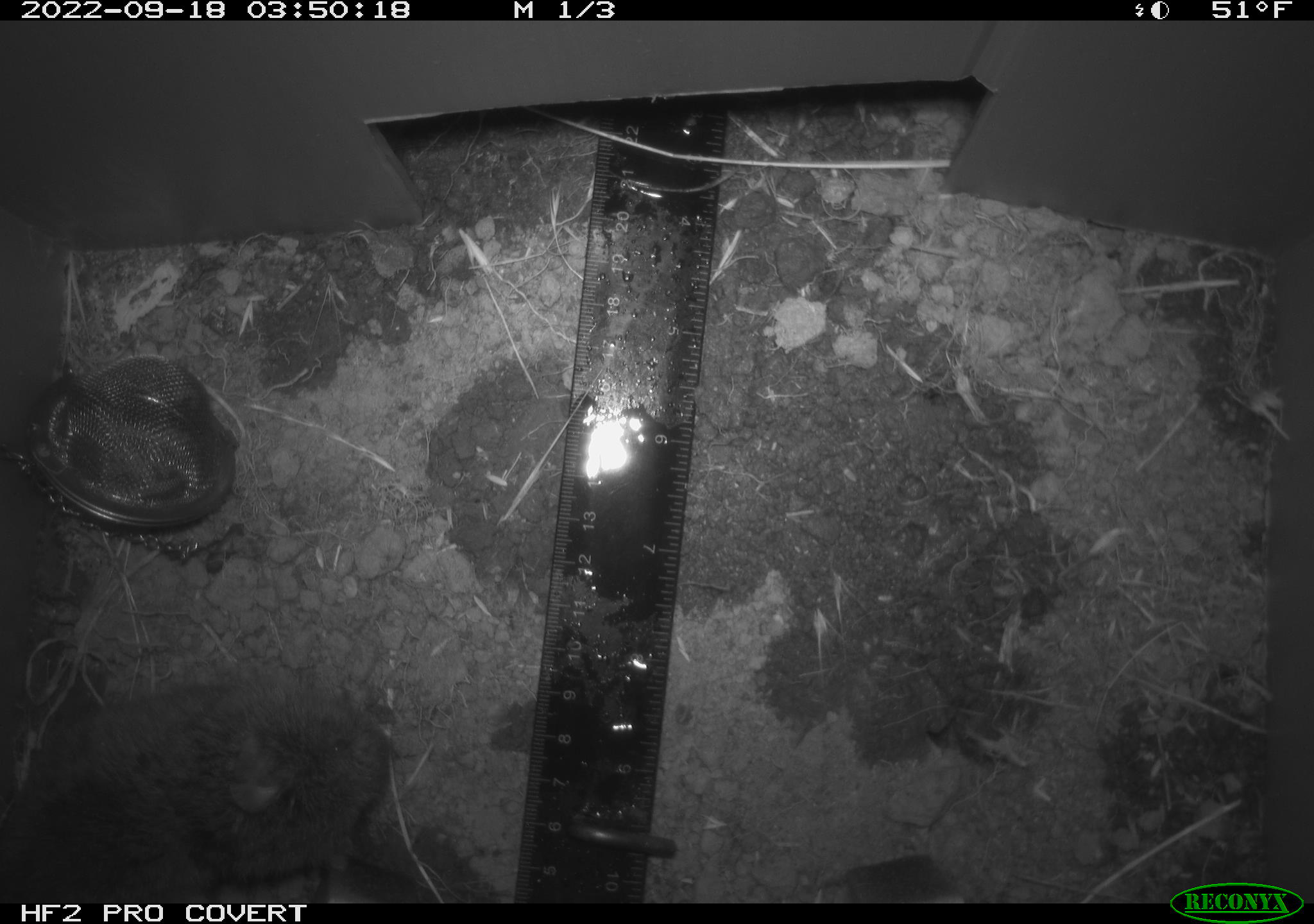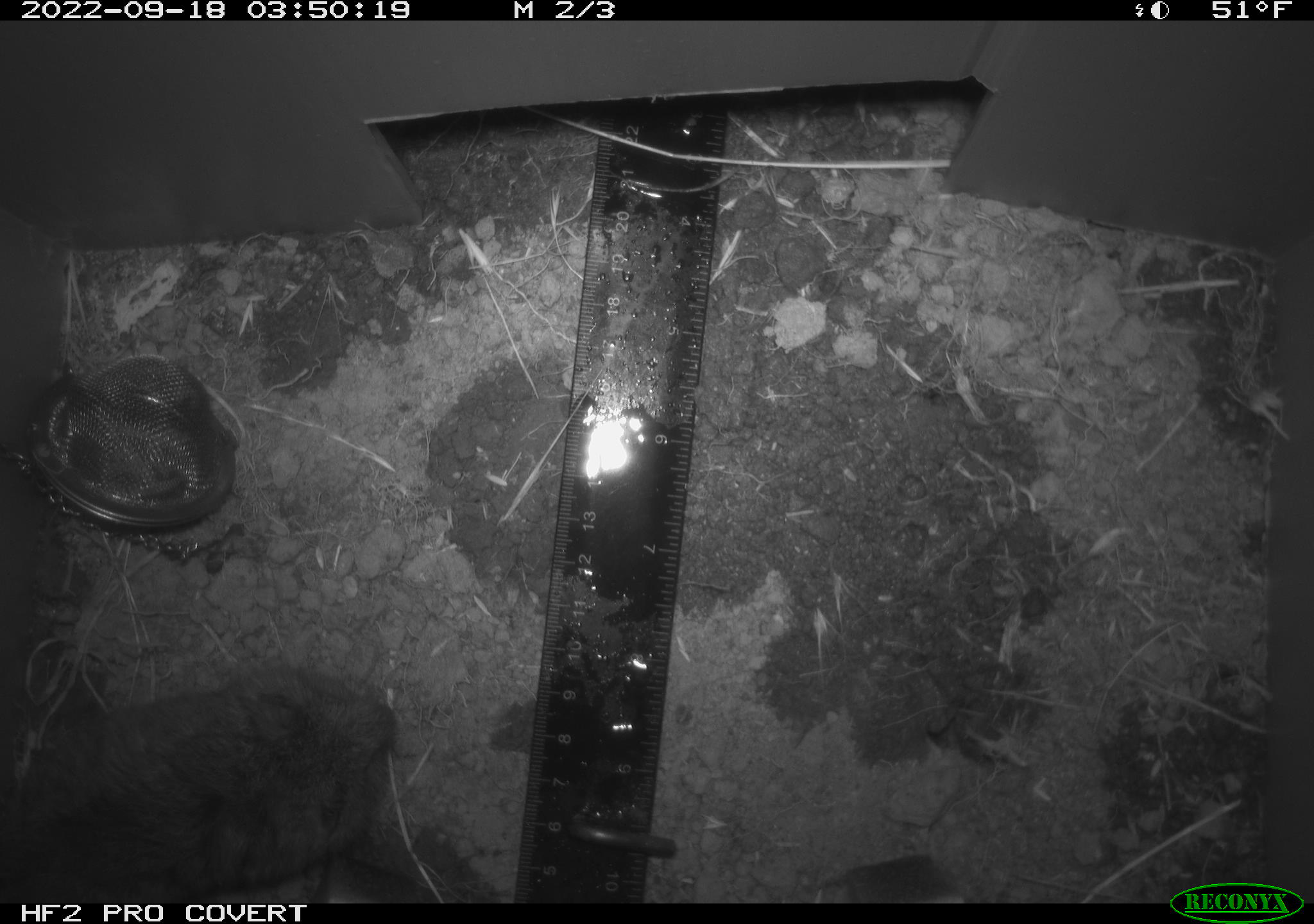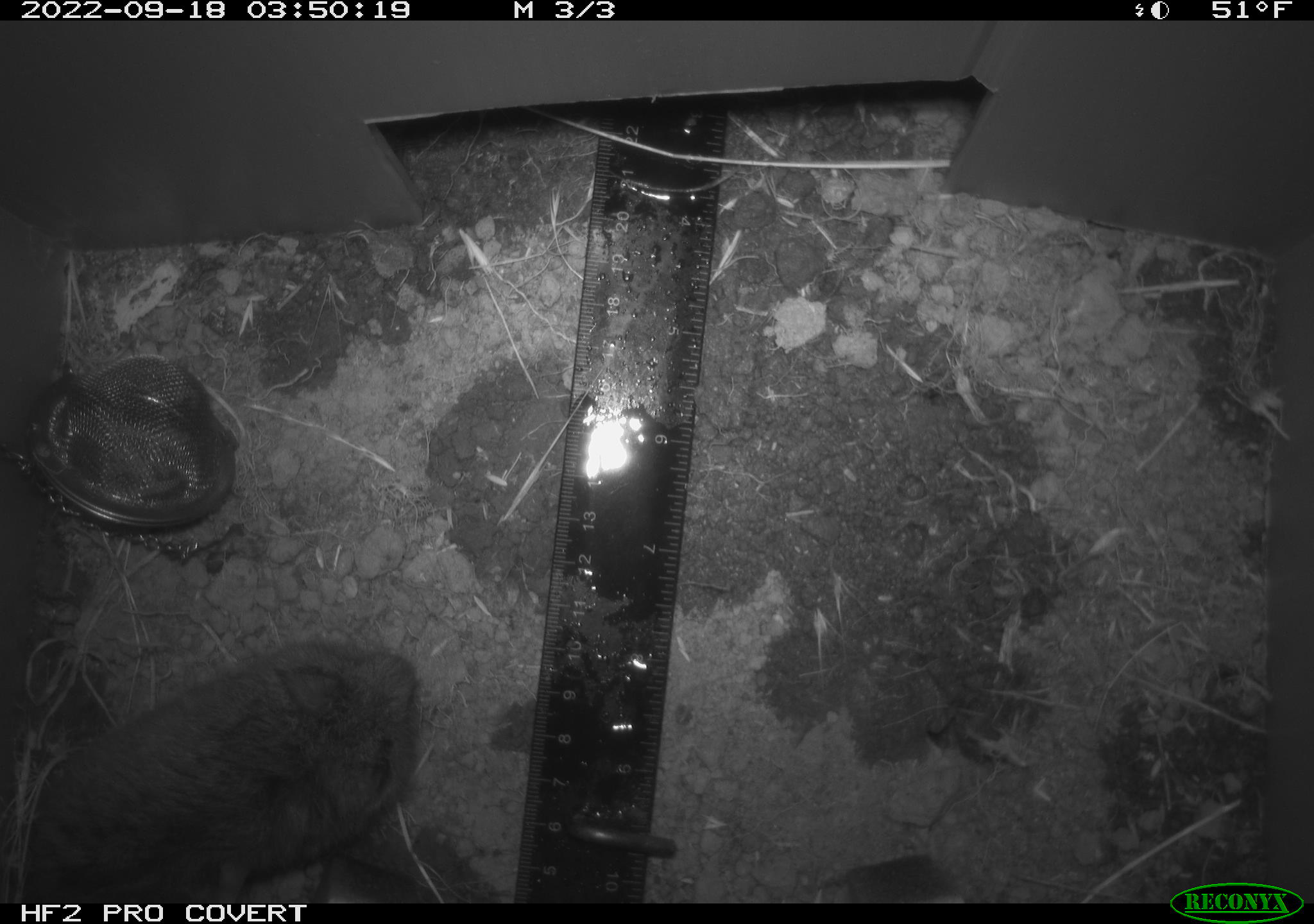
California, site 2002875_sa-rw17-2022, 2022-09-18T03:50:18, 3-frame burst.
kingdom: Animalia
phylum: Chordata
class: Mammalia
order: Rodentia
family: Cricetidae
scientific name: Arvicolinae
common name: voles, lemmings, and muskrats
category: arvicolinae subfamily